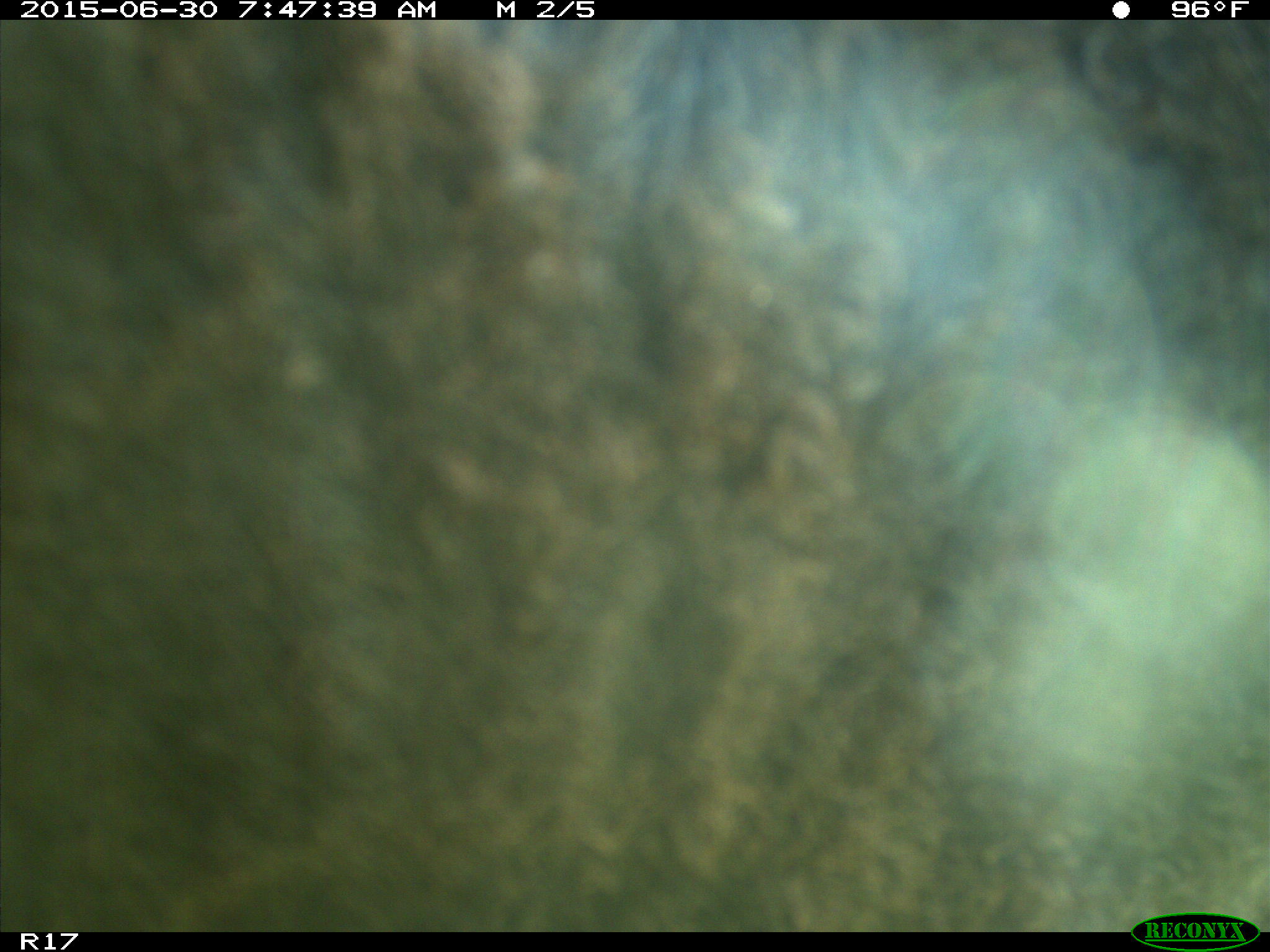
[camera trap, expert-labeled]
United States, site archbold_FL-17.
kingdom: Animalia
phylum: Chordata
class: Mammalia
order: Artiodactyla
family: Bovidae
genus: Bos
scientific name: Bos taurus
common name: domestic cow